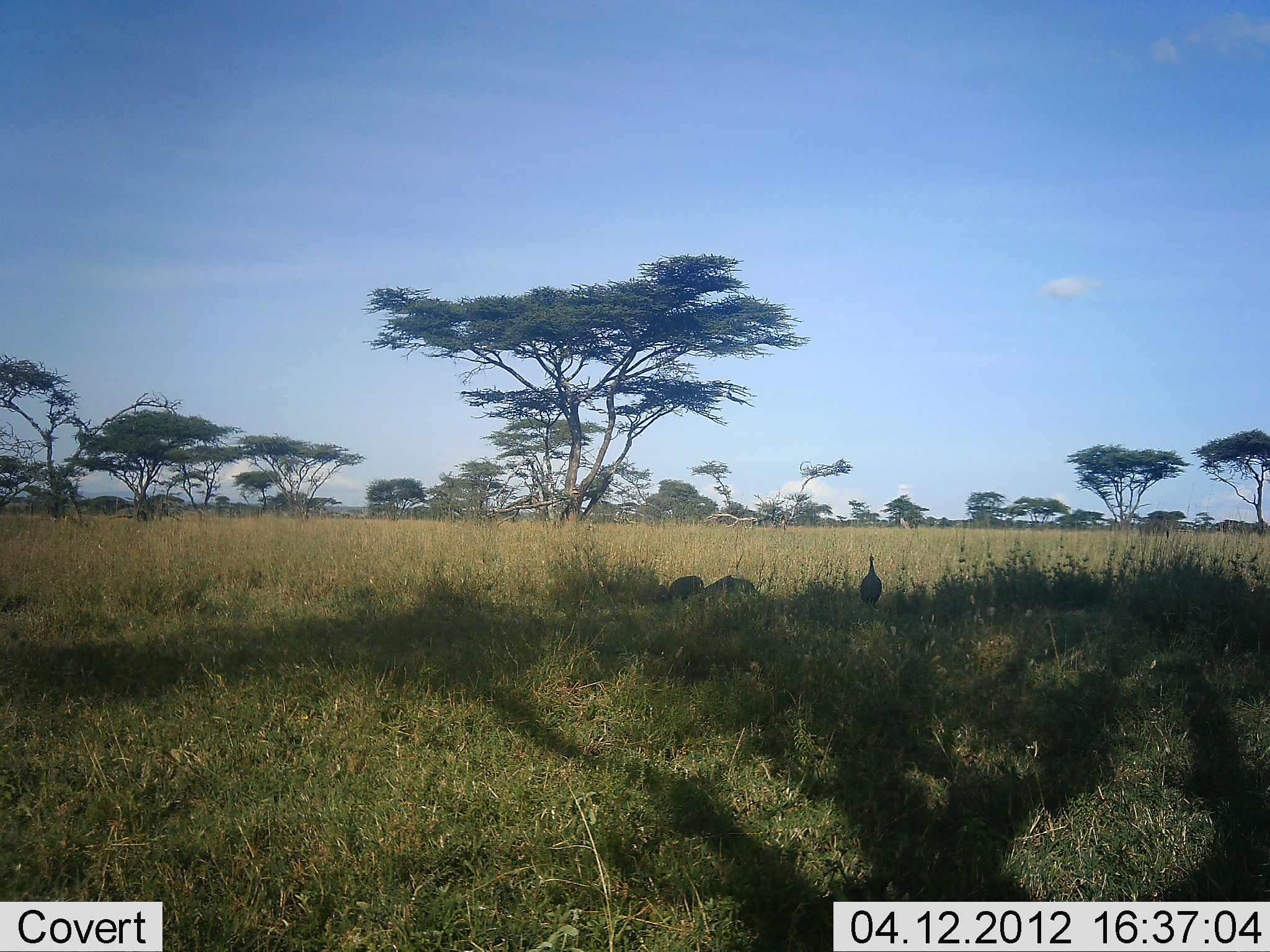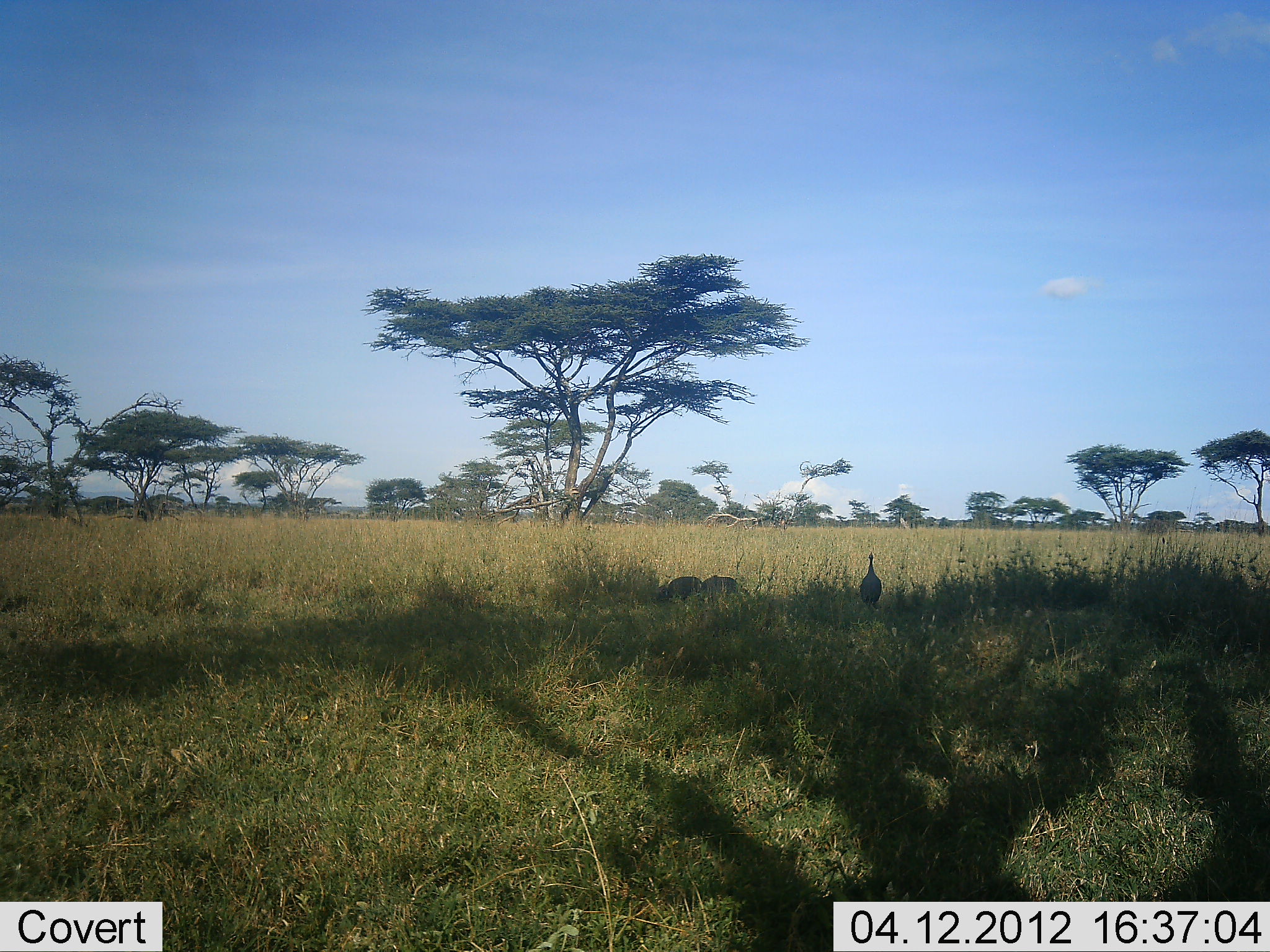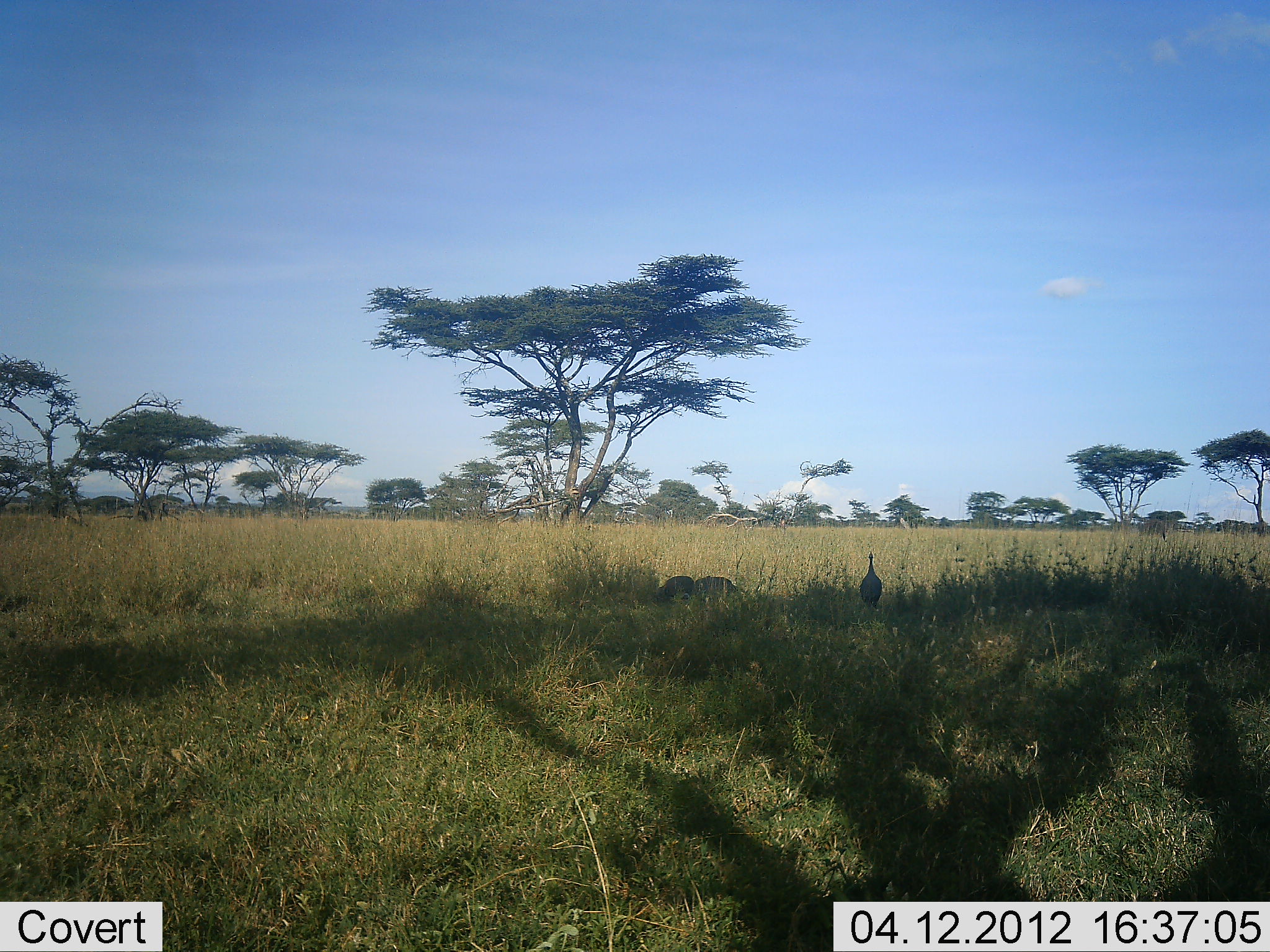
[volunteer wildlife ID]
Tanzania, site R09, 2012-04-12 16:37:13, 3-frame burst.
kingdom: Animalia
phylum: Chordata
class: Aves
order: Galliformes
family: Numididae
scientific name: Numididae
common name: guinea fowl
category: guineafowl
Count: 3.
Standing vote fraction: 78%.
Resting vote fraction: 0%.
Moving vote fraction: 44%.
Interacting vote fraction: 0%.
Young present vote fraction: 0%.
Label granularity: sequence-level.